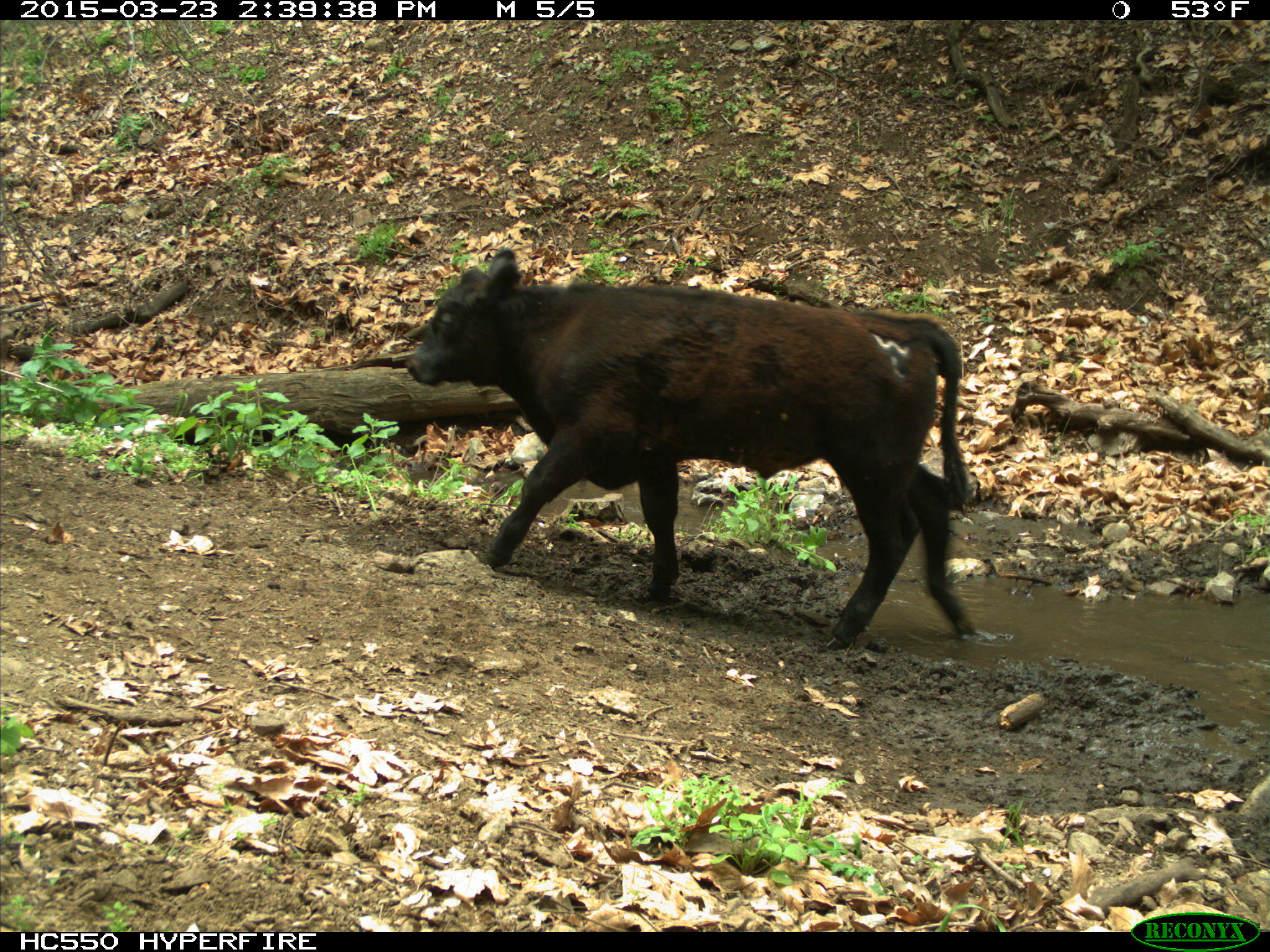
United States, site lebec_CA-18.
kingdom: Animalia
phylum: Chordata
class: Mammalia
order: Artiodactyla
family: Bovidae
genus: Bos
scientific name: Bos taurus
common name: domestic cow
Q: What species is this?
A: Bos taurus (domestic cow).